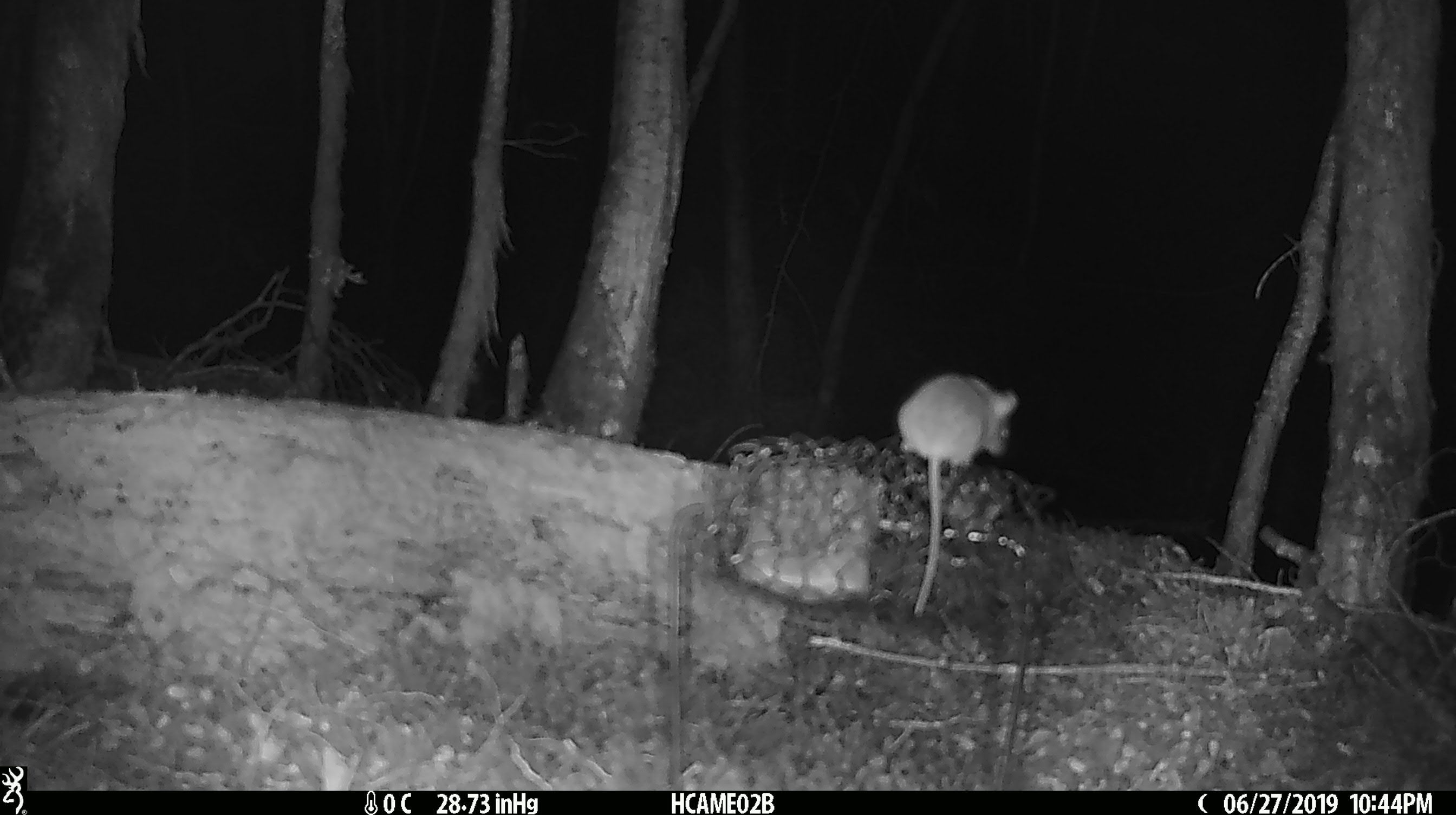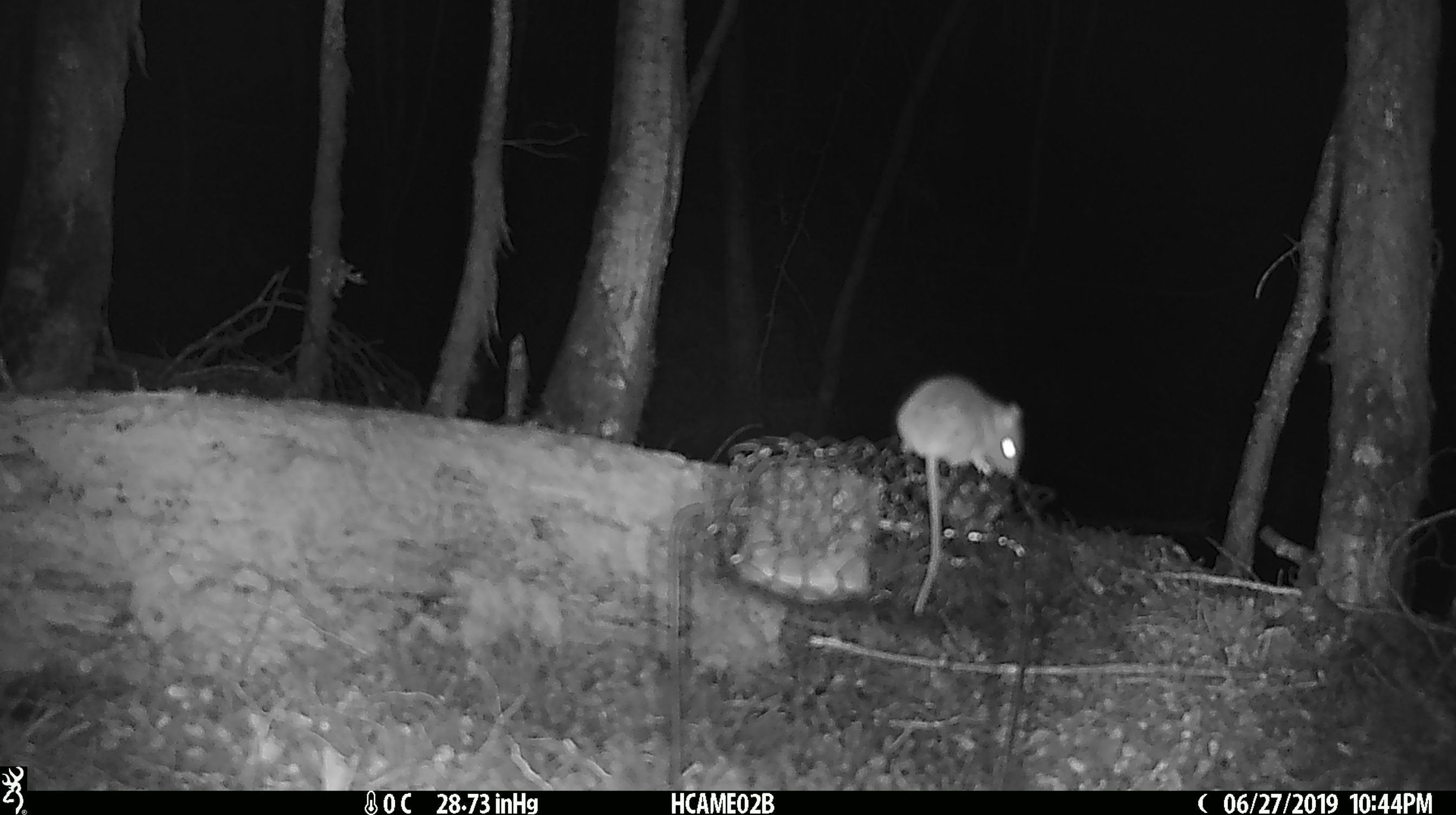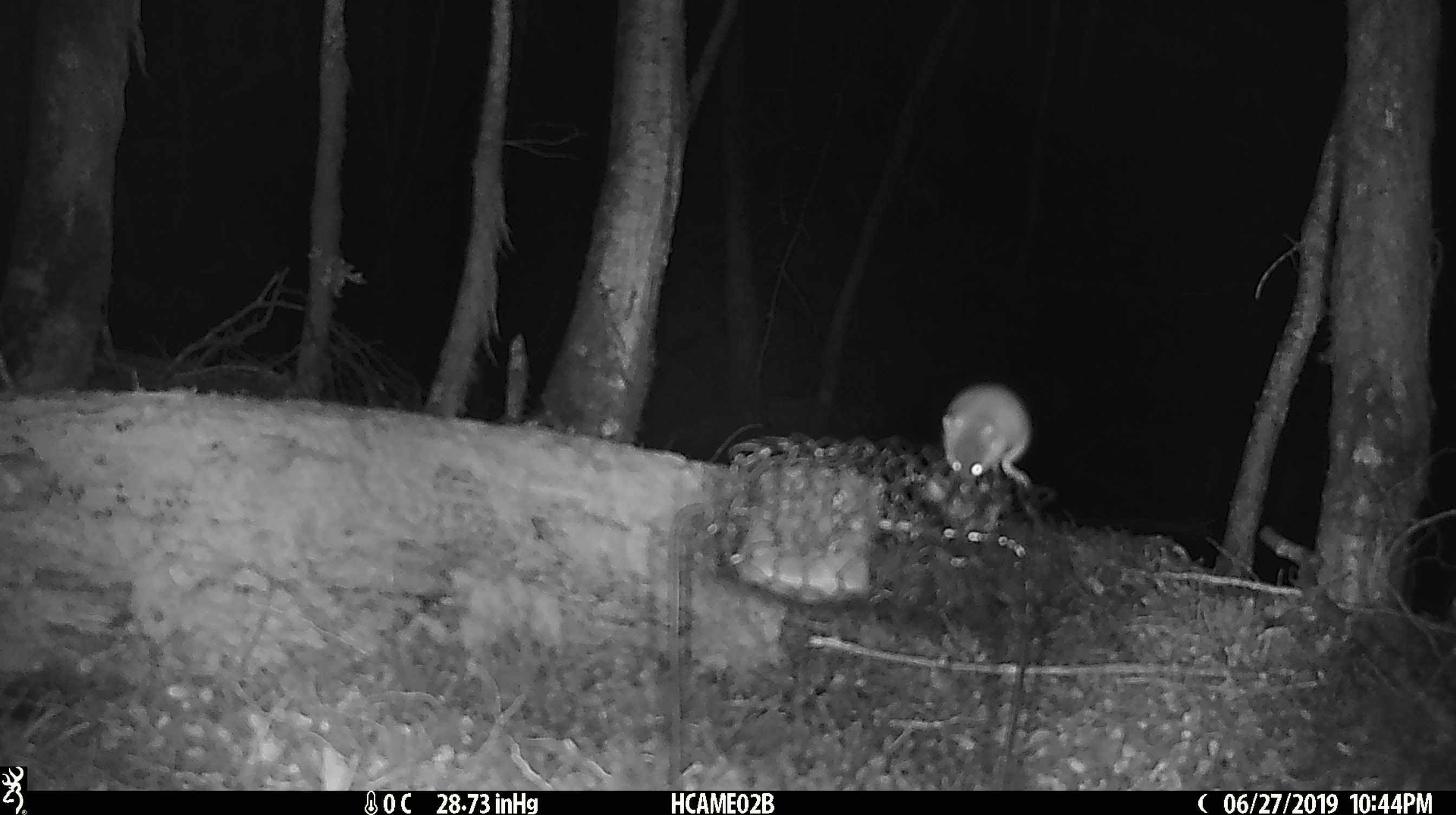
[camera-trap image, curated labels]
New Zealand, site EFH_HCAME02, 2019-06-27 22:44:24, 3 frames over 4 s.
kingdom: Animalia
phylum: Chordata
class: Mammalia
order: Rodentia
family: Muridae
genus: Mus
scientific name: Mus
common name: mouse